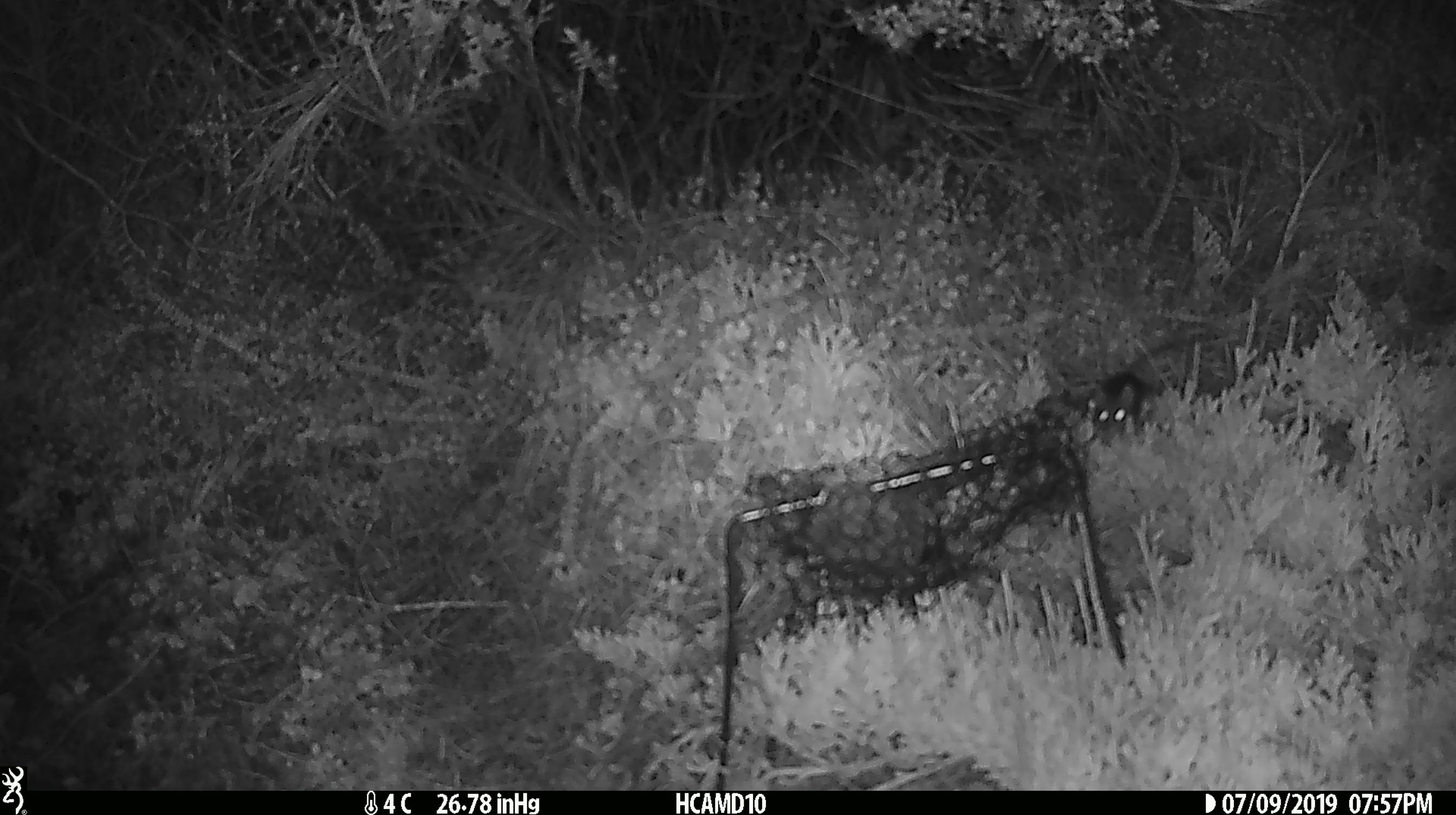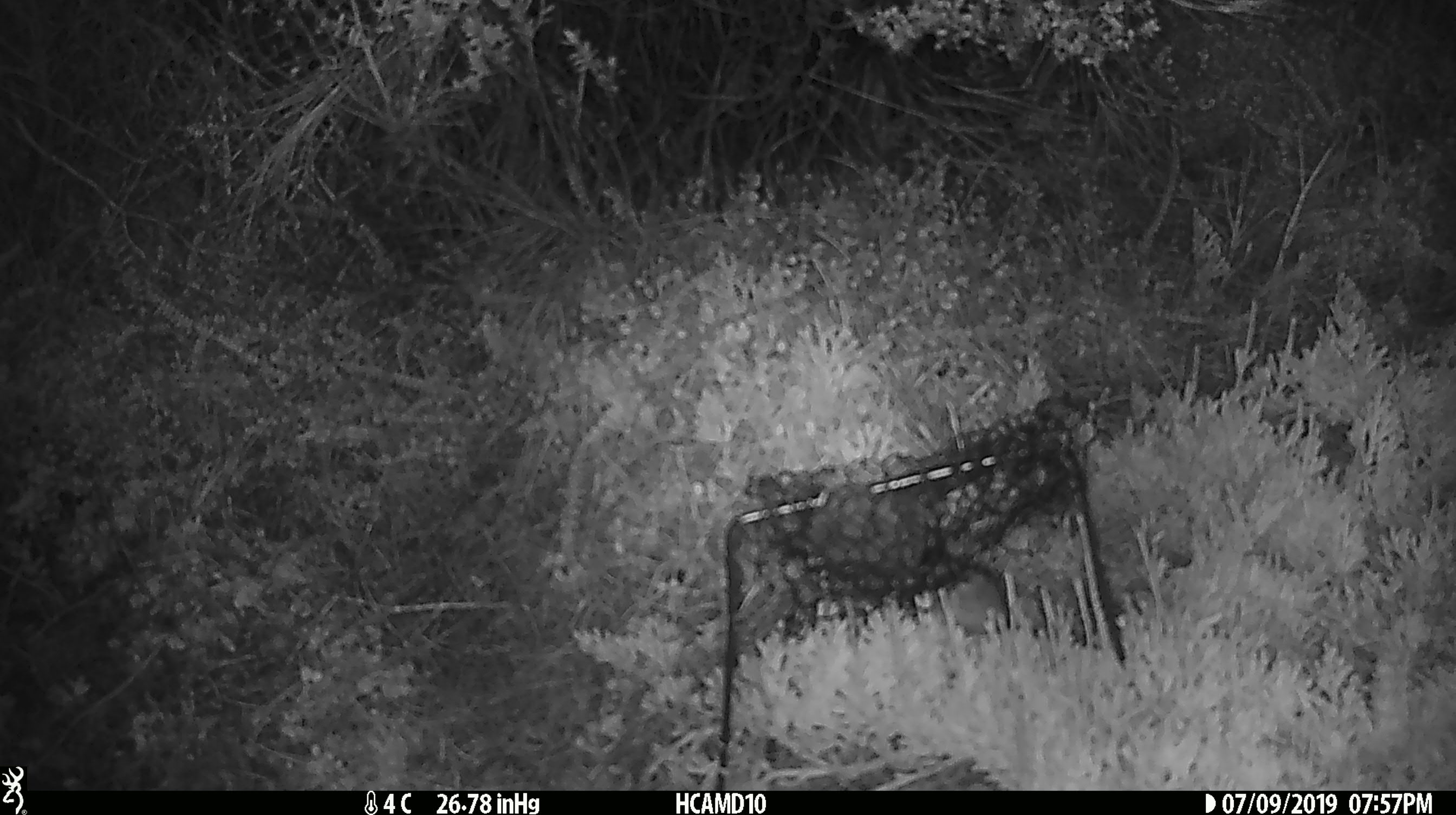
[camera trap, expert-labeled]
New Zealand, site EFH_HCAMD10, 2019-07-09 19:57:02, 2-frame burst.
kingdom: Animalia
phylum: Chordata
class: Mammalia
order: Rodentia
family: Muridae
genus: Mus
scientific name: Mus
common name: mouse